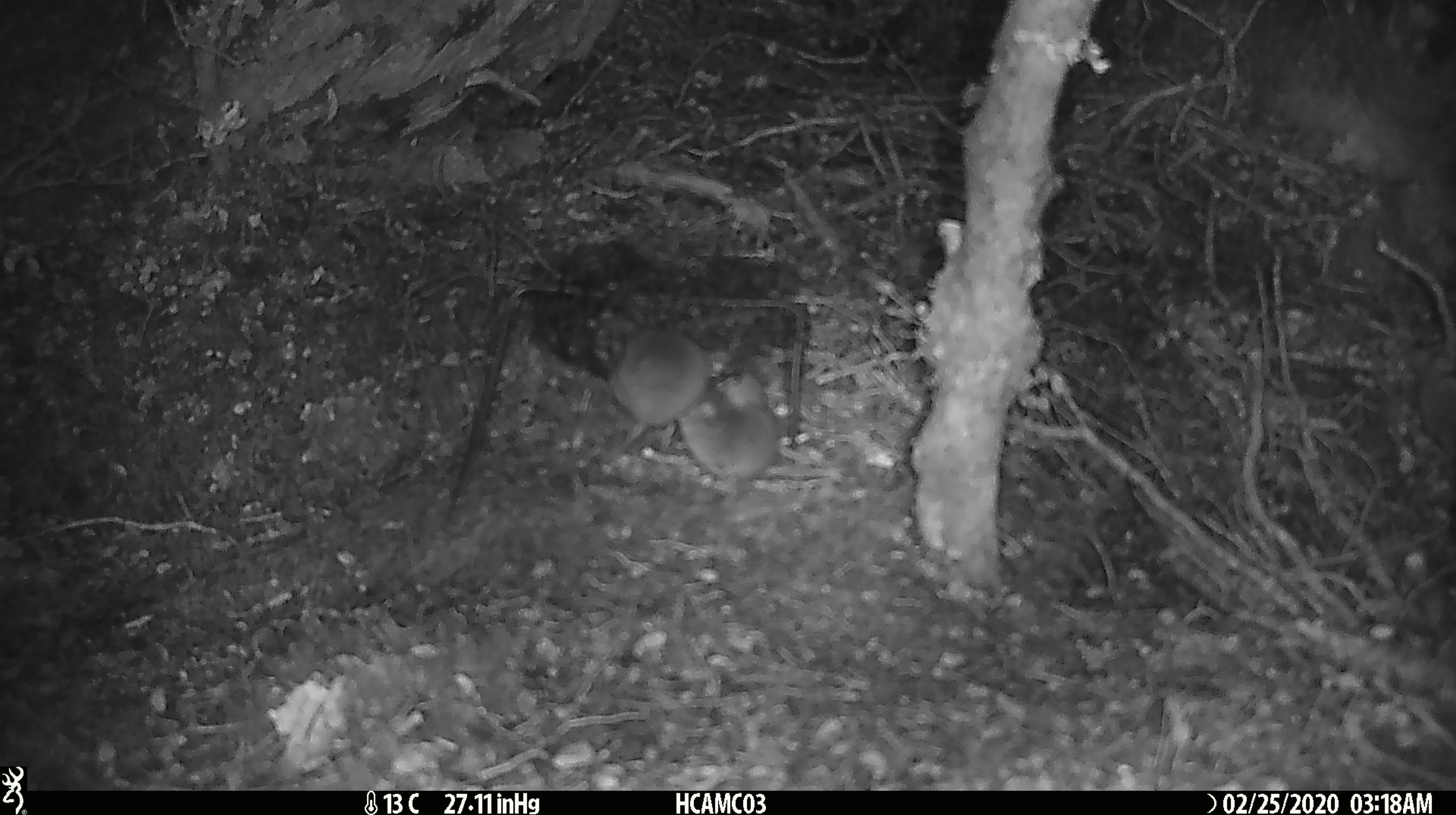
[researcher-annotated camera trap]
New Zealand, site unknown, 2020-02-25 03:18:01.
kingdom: Animalia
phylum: Chordata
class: Mammalia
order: Rodentia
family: Muridae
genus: Mus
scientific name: Mus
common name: mouse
Mouse (Mus).